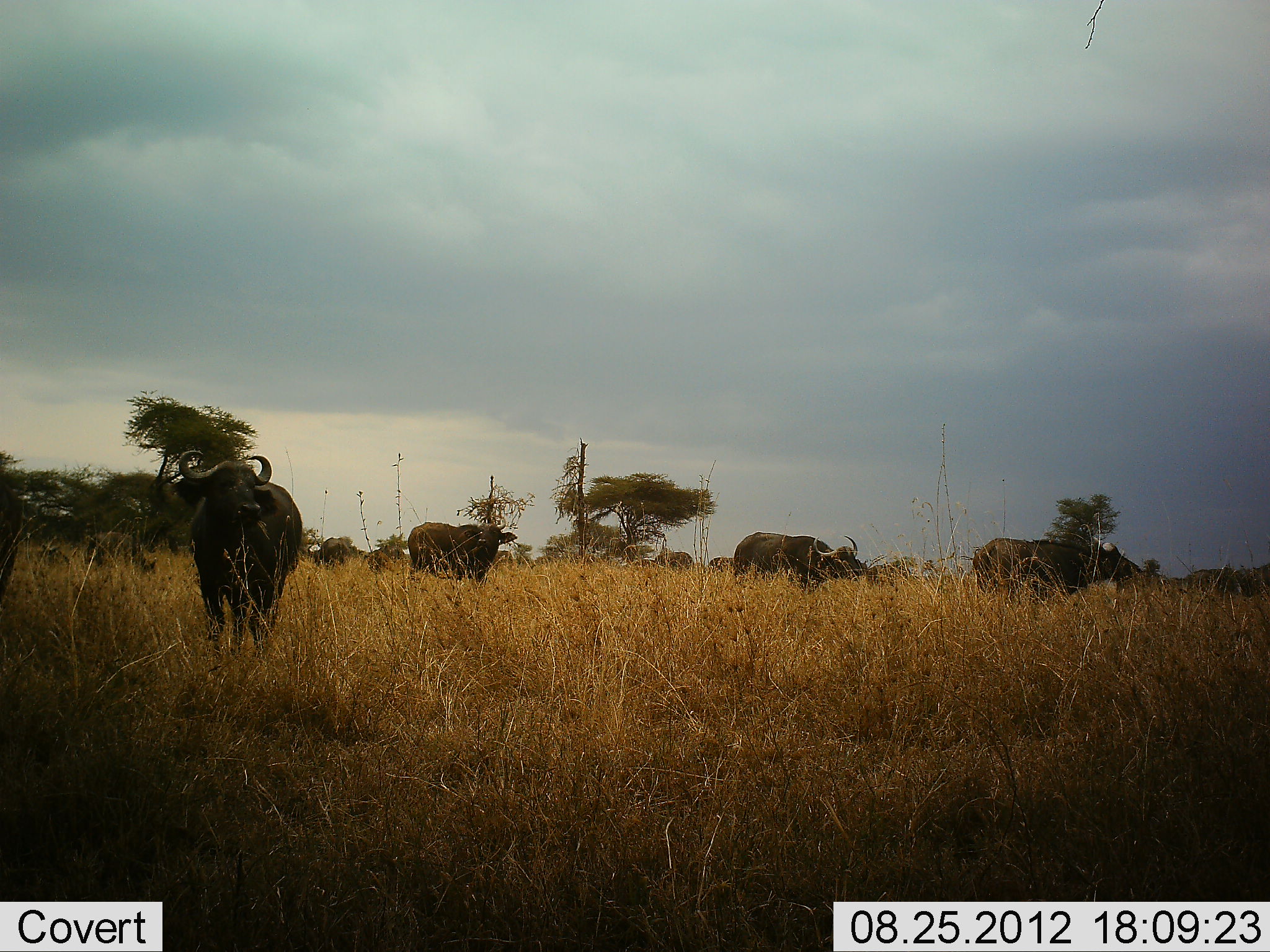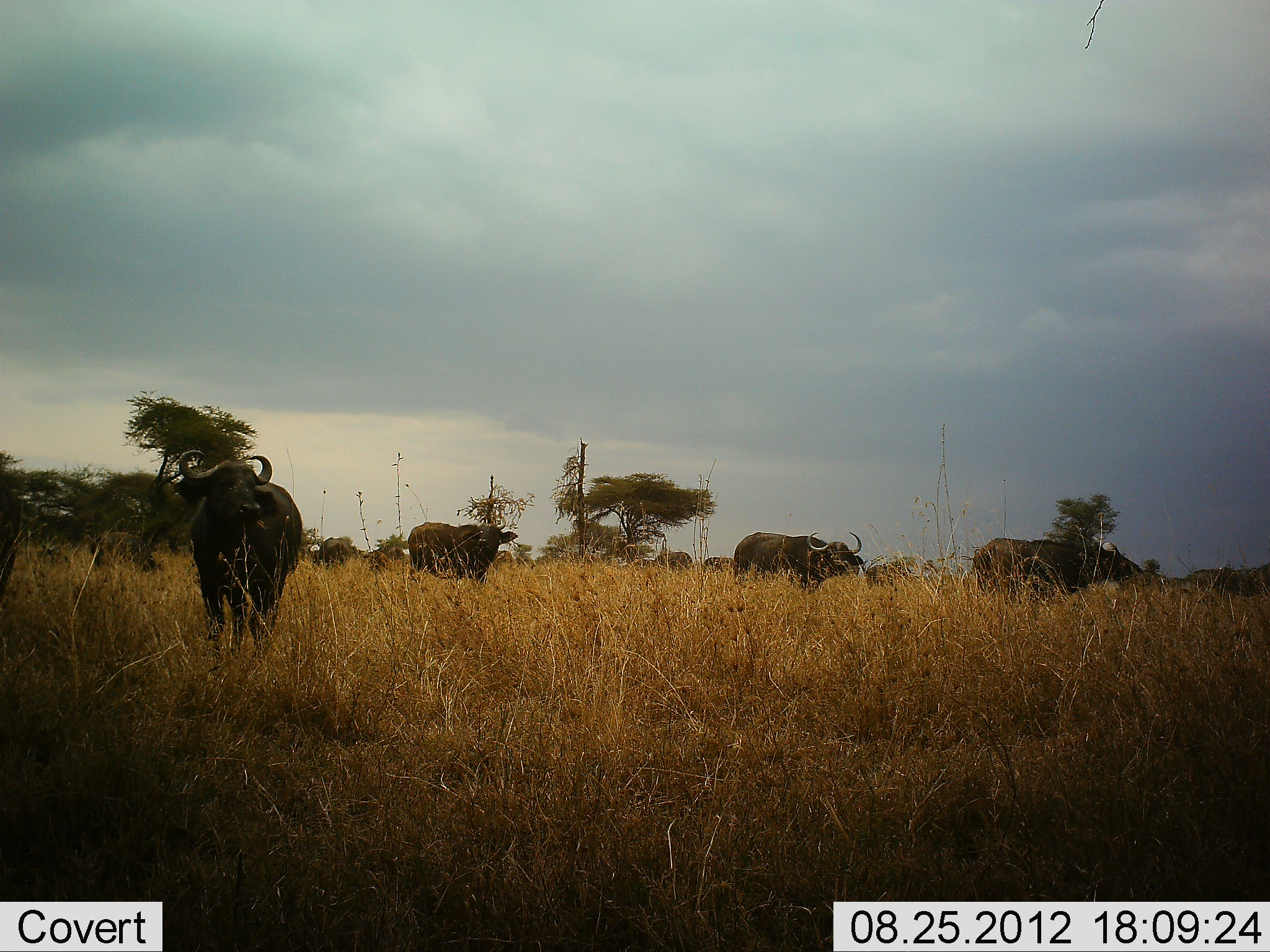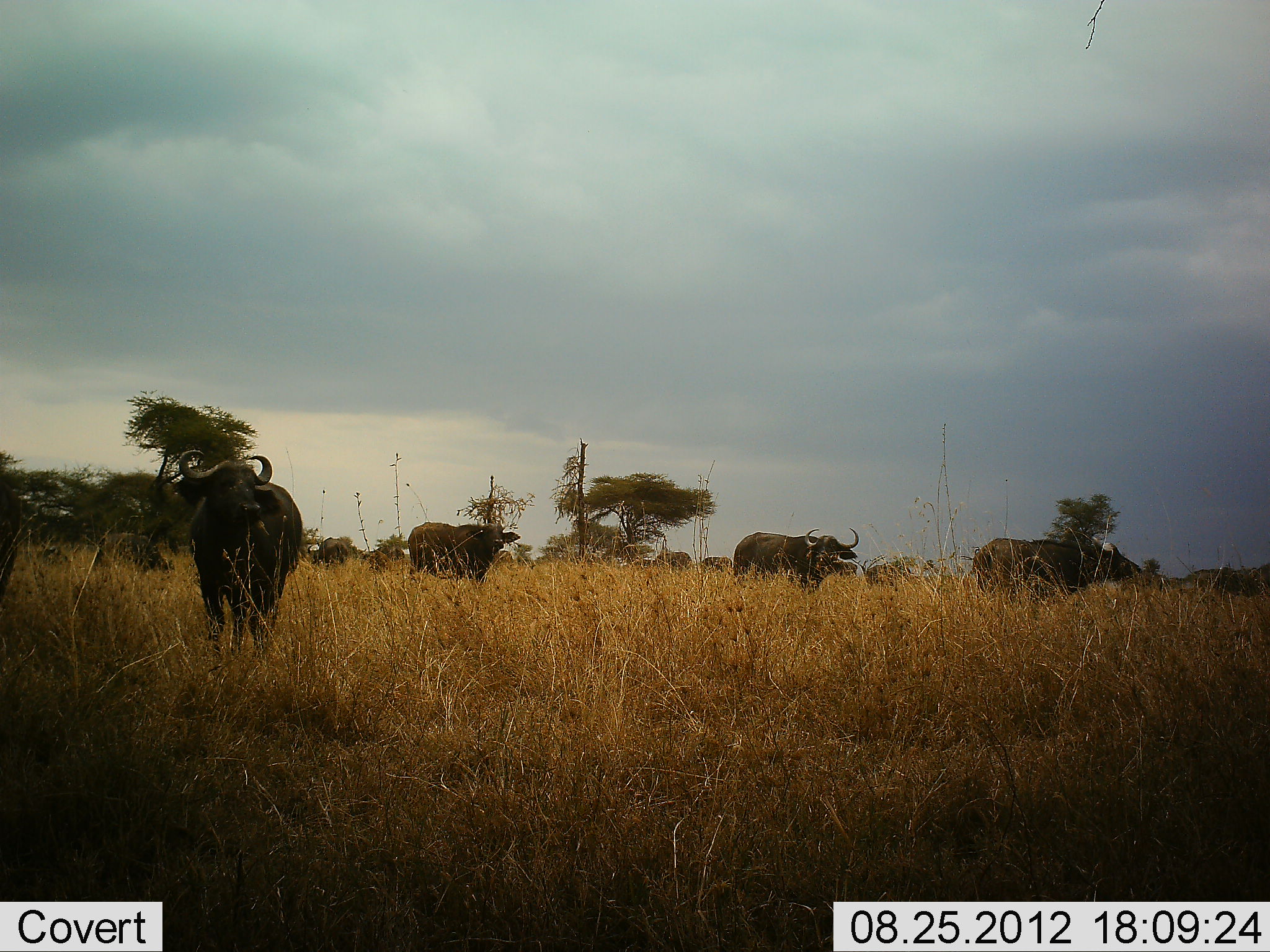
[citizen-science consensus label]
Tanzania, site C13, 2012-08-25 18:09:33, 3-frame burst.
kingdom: Animalia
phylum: Chordata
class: Mammalia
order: Artiodactyla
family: Bovidae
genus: Syncerus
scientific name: Syncerus caffer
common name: cape buffalo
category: buffalo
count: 9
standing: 100%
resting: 0%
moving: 30%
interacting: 0%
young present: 0%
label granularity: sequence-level